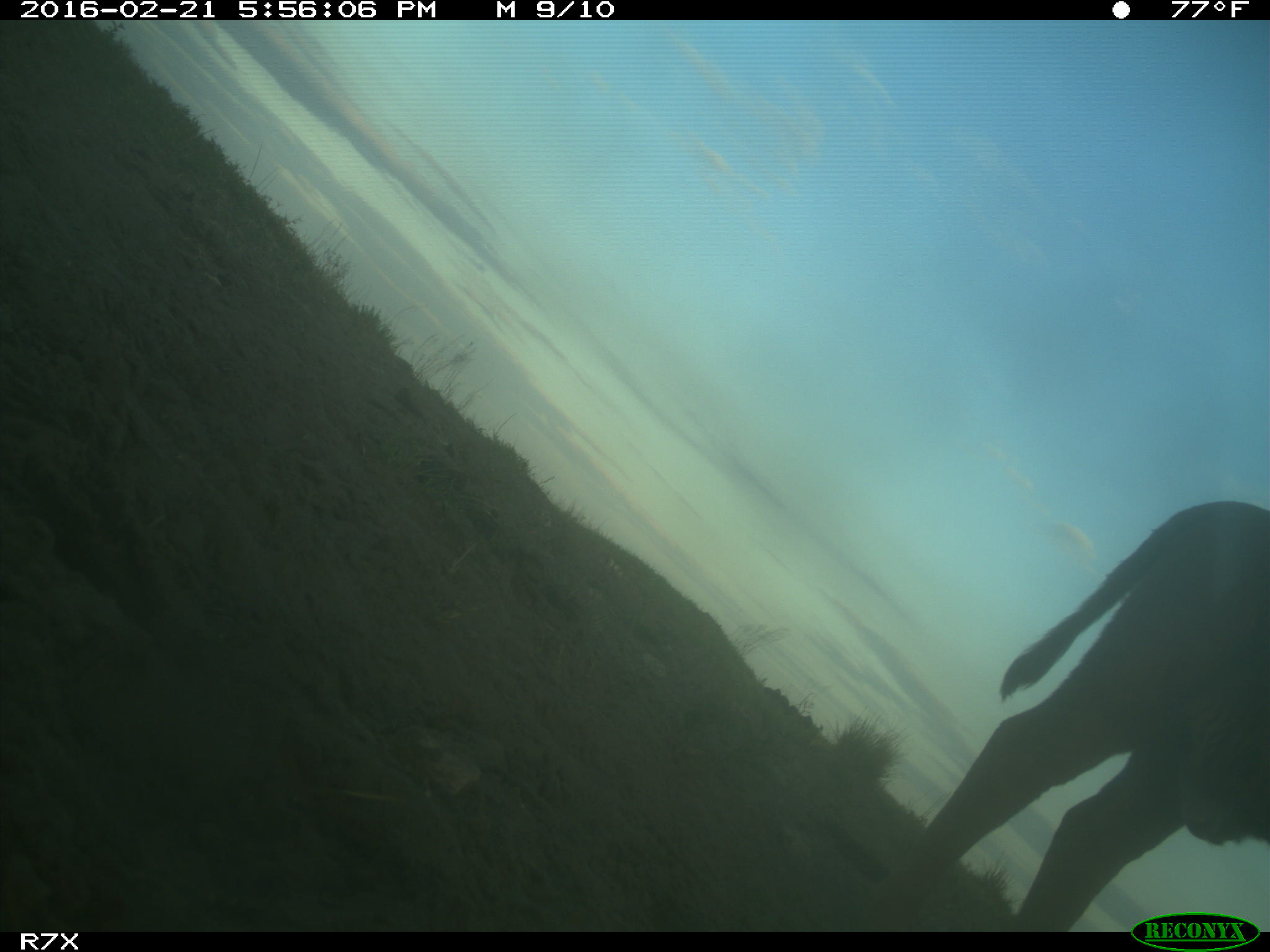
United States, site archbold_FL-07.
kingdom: Animalia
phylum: Chordata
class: Mammalia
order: Artiodactyla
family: Bovidae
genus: Bos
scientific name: Bos taurus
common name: domestic cow